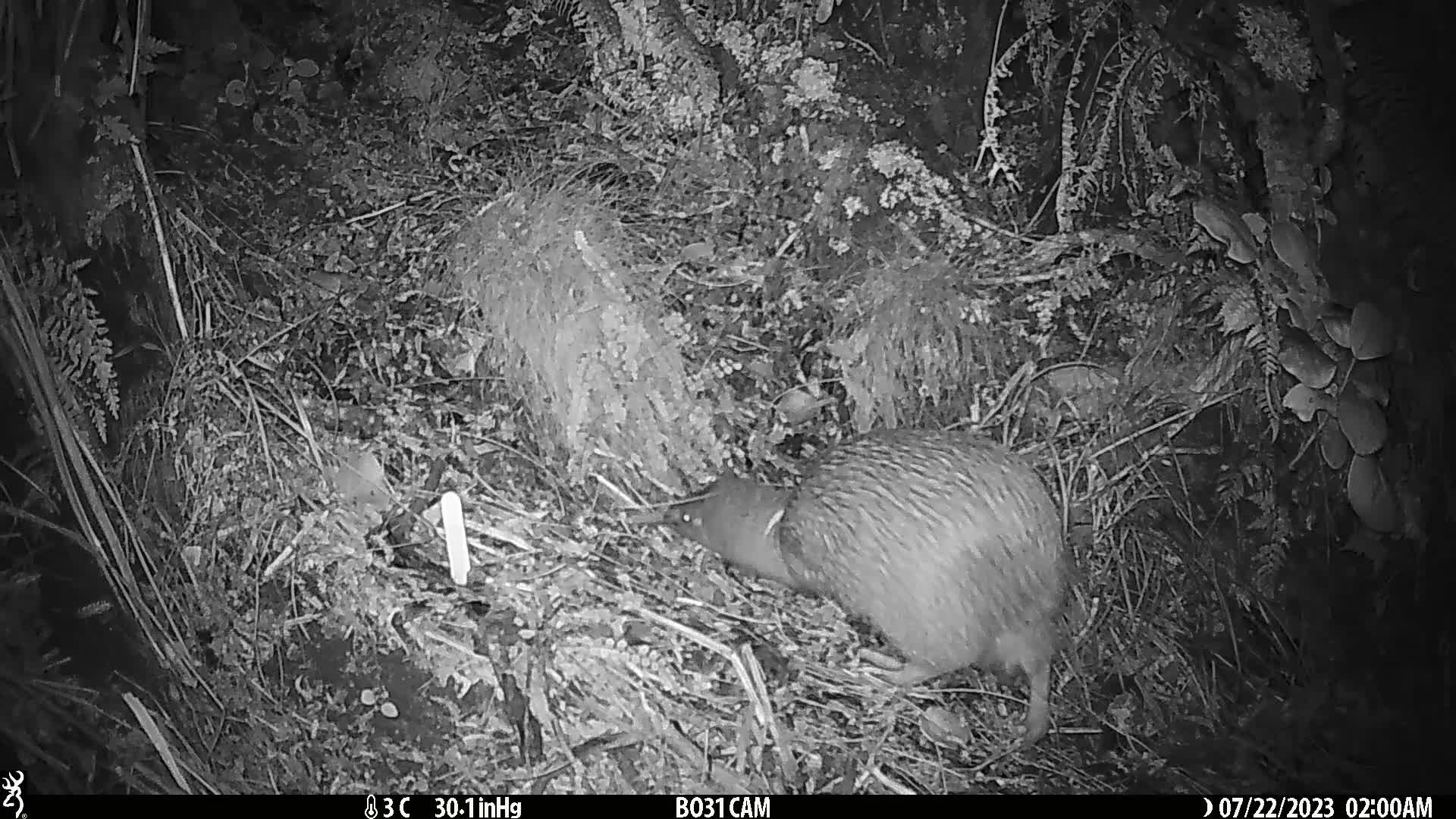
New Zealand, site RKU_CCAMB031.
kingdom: Animalia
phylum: Chordata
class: Aves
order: Apterygiformes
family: Apterygidae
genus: Apteryx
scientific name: Apteryx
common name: kiwi